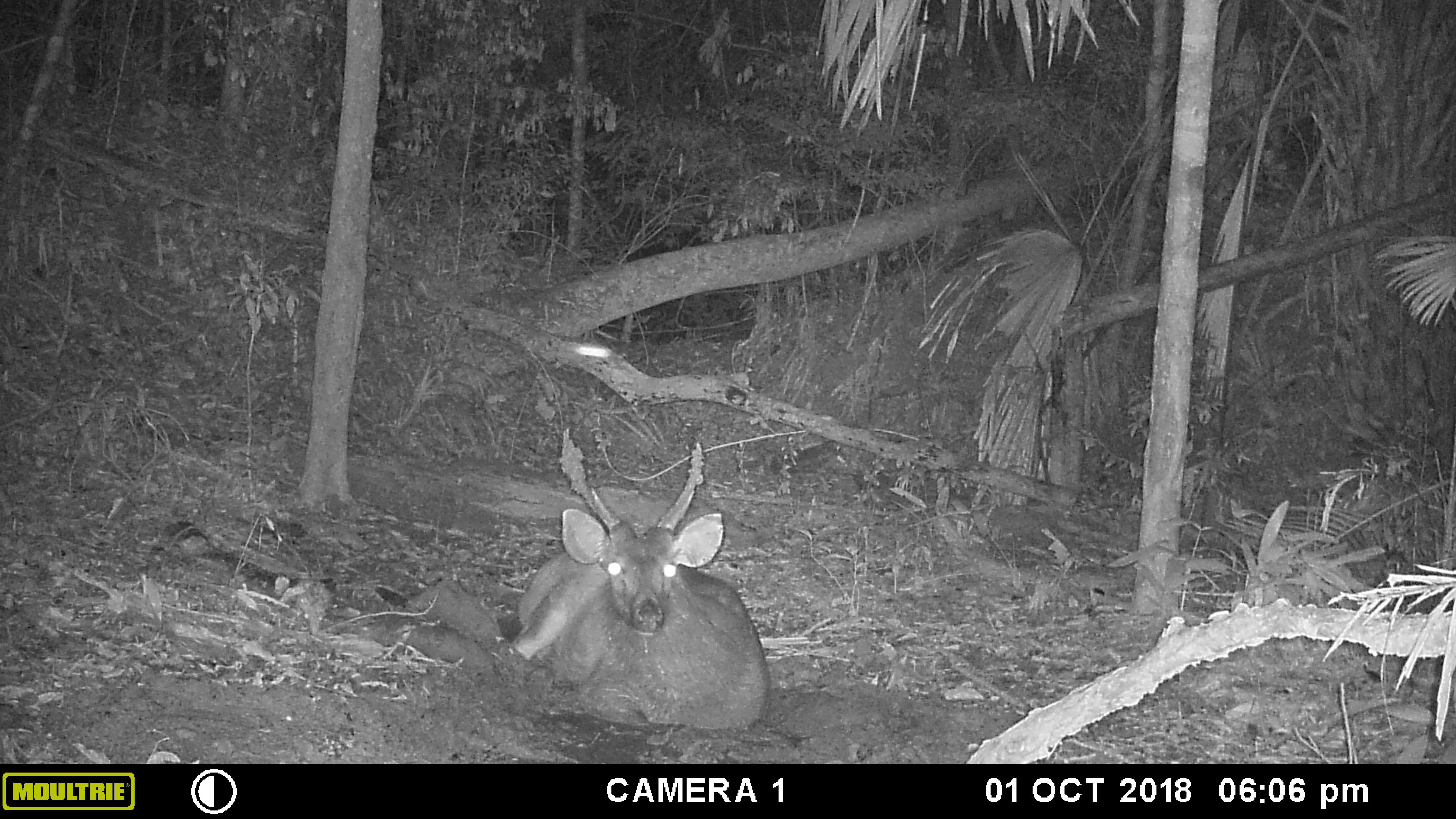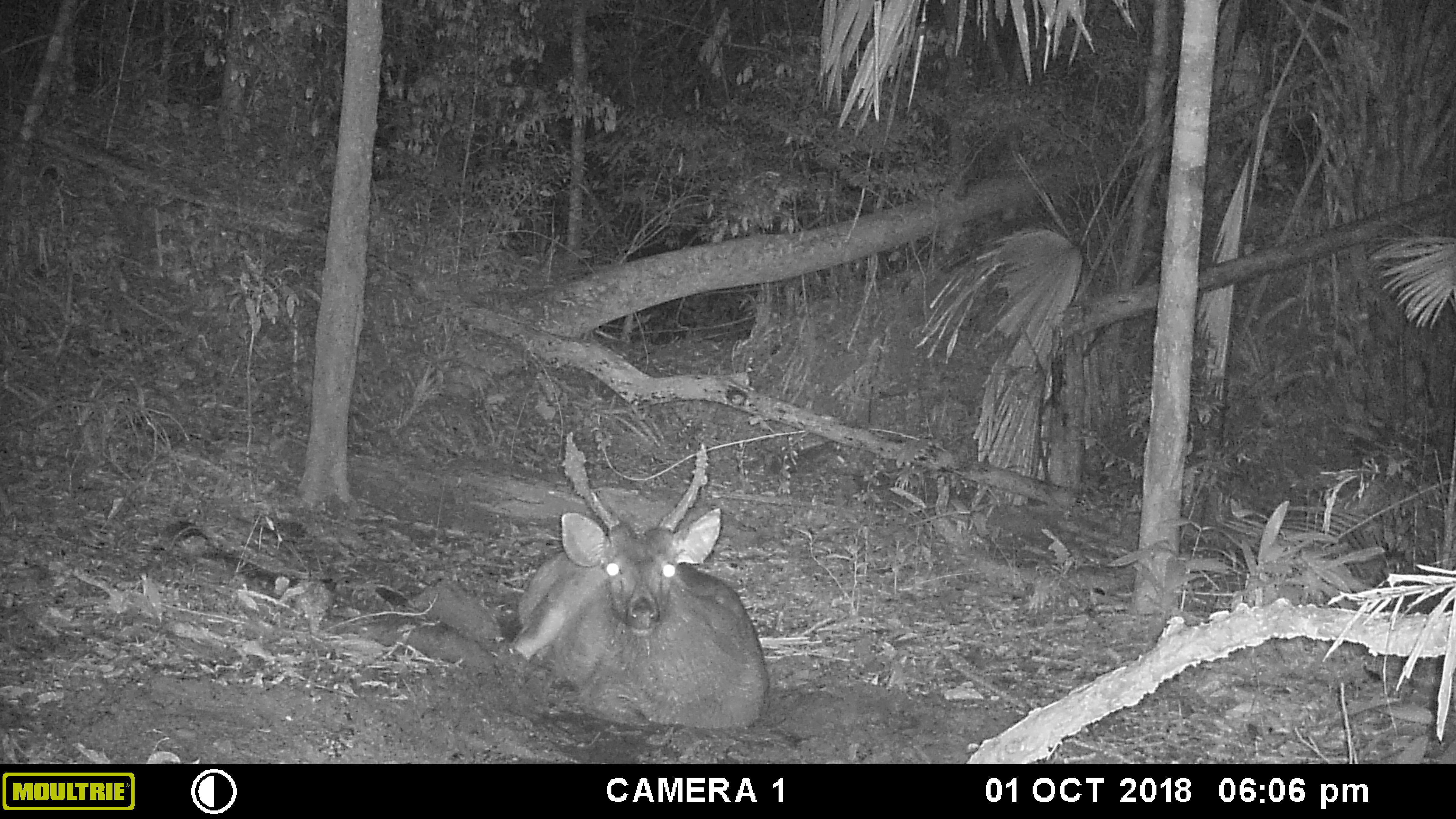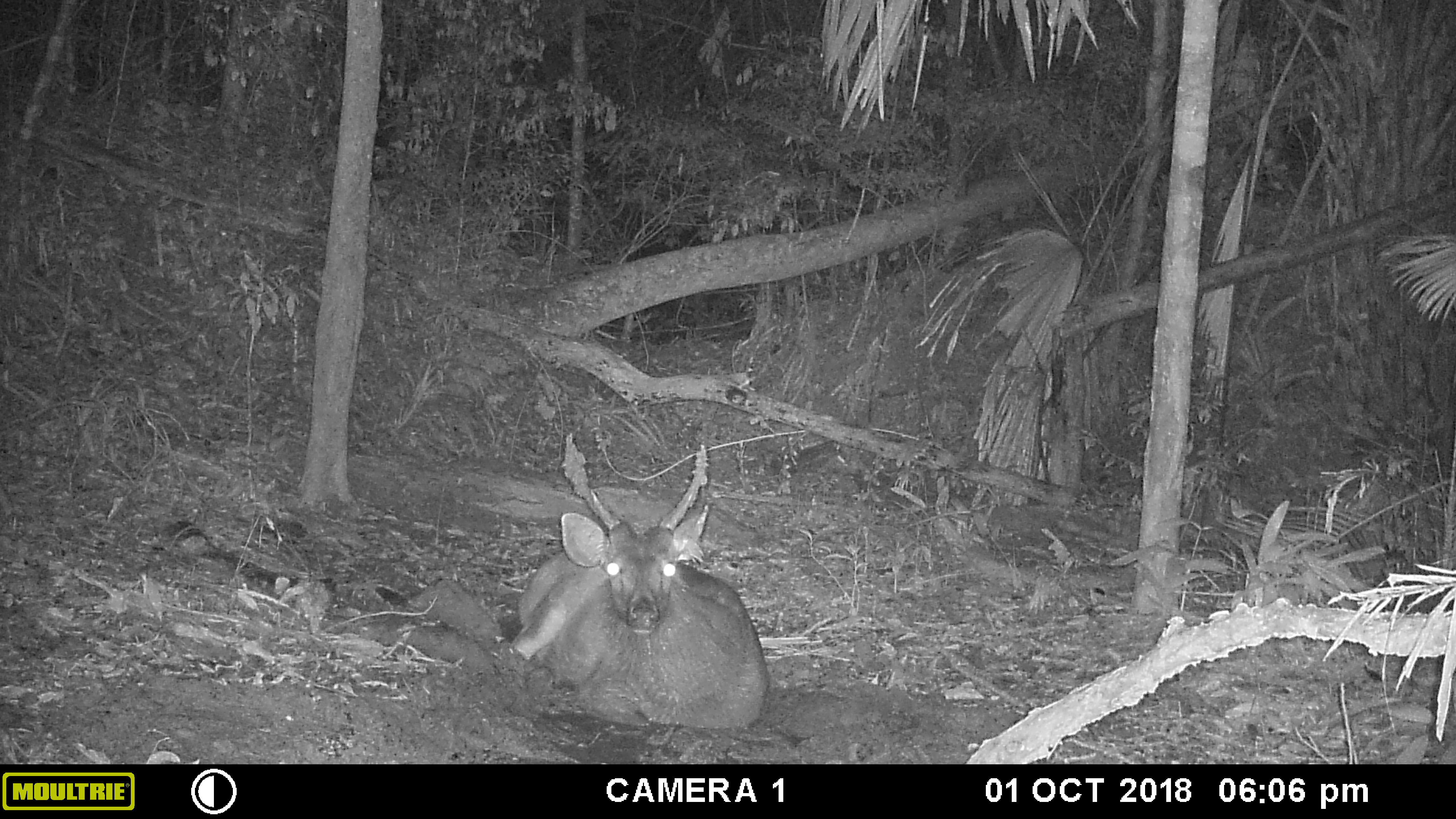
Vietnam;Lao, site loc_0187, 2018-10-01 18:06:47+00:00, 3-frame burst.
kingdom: Animalia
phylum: Chordata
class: Mammalia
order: Artiodactyla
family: Cervidae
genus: Rusa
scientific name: Rusa unicolor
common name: sambar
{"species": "sambar (Rusa unicolor)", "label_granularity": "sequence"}